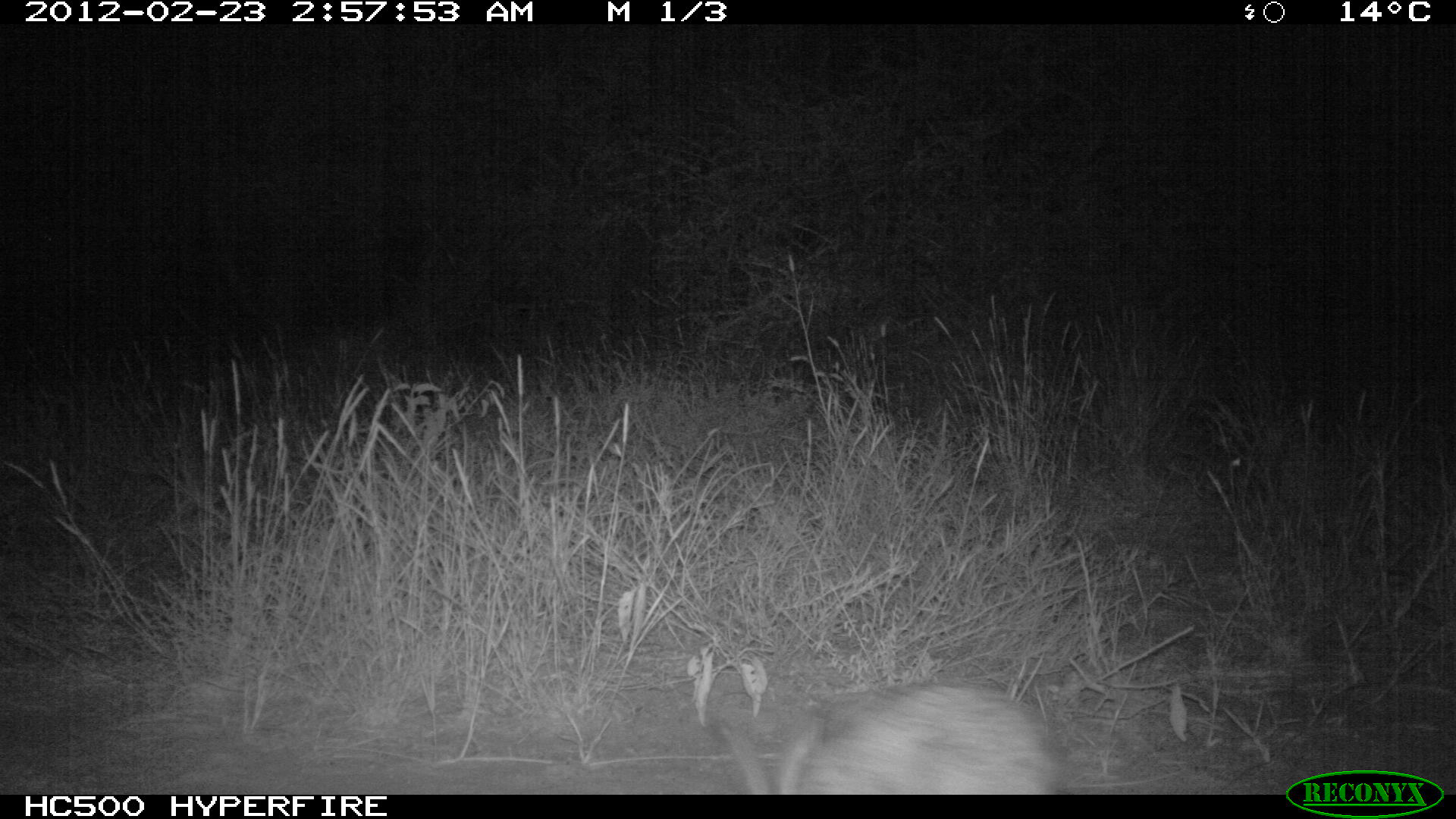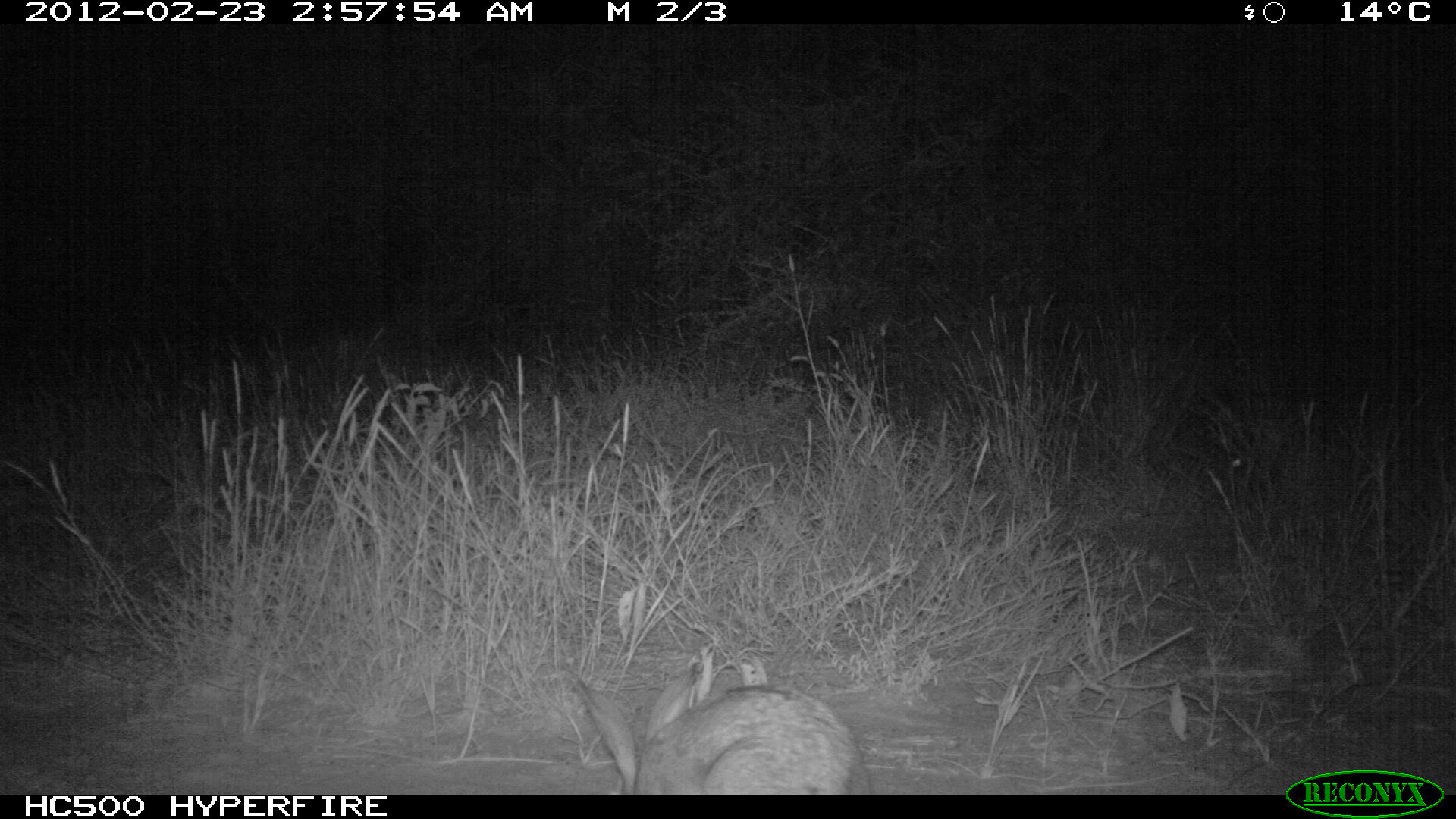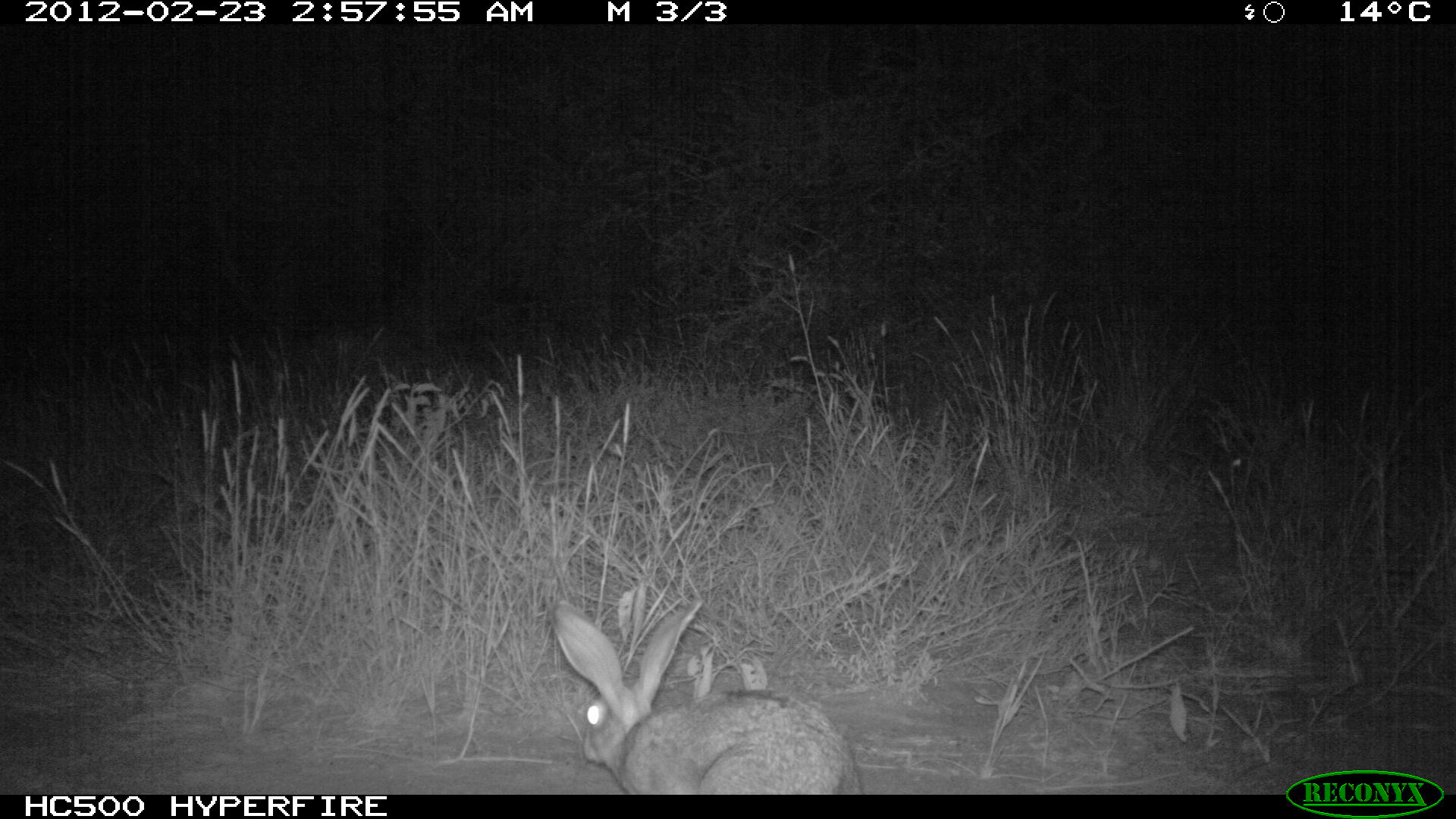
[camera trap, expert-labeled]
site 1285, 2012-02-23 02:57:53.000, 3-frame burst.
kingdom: Animalia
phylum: Chordata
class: Mammalia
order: Lagomorpha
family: Leporidae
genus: Lepus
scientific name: Lepus saxatilis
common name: scrub hare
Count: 1.